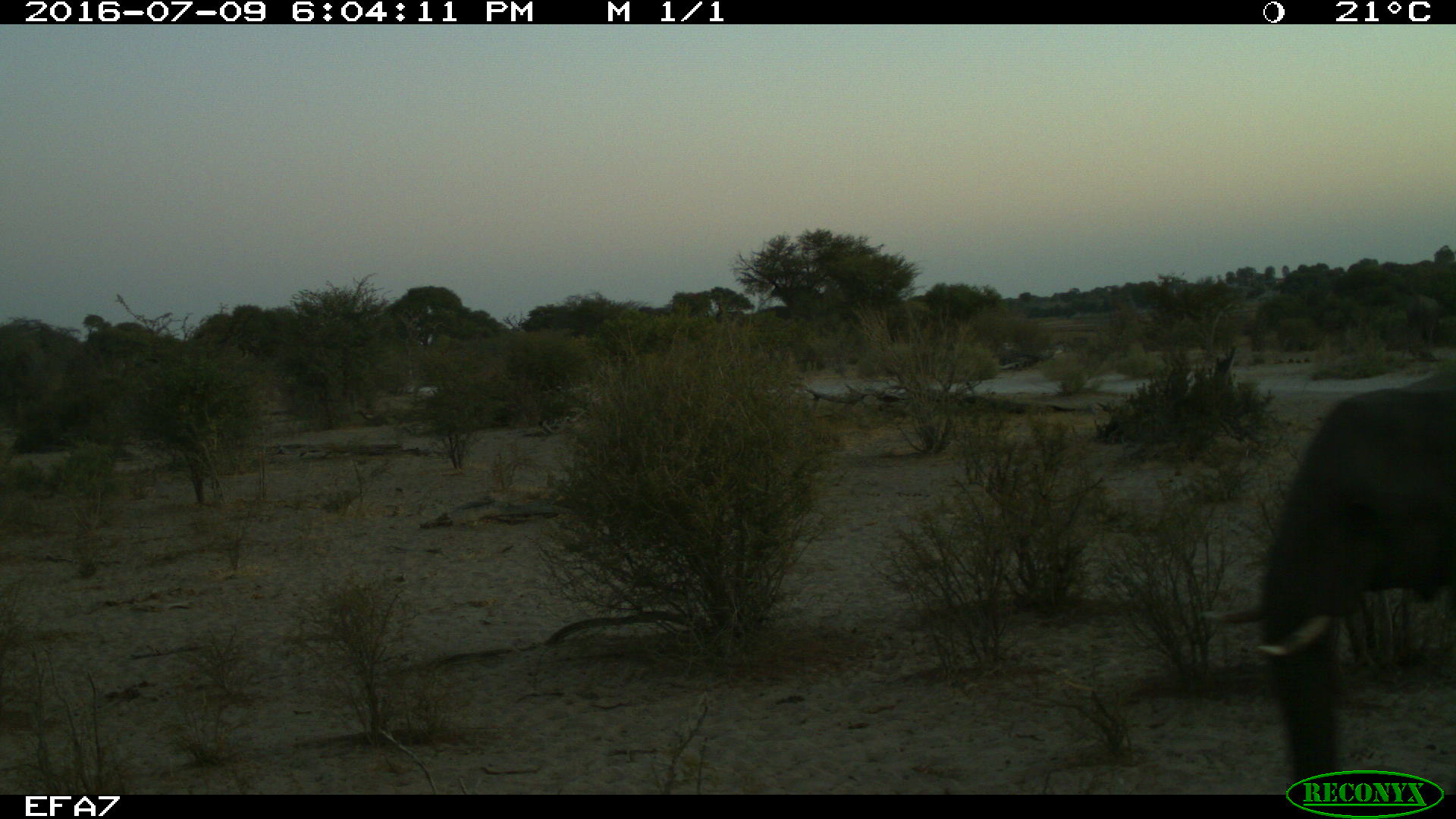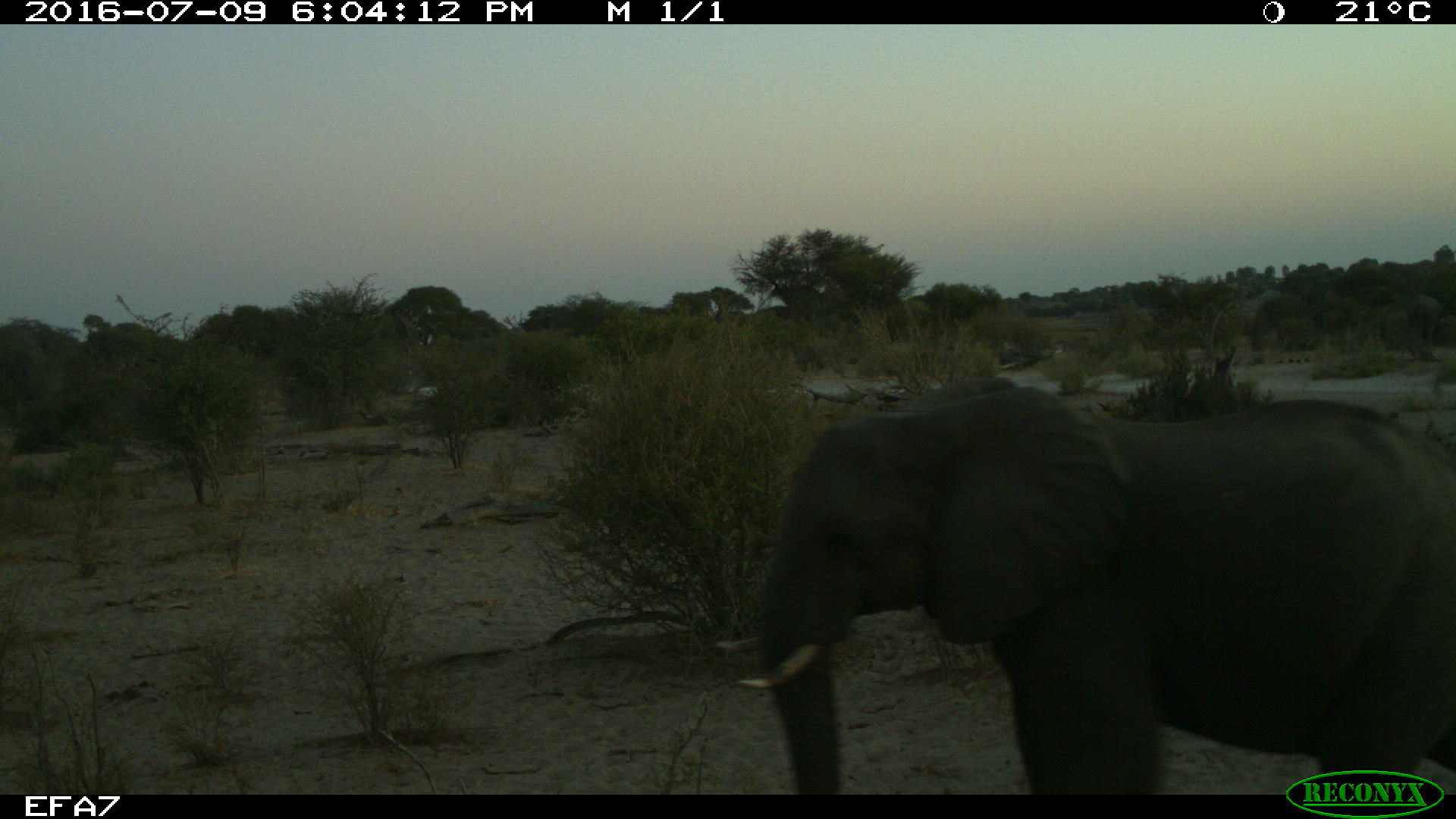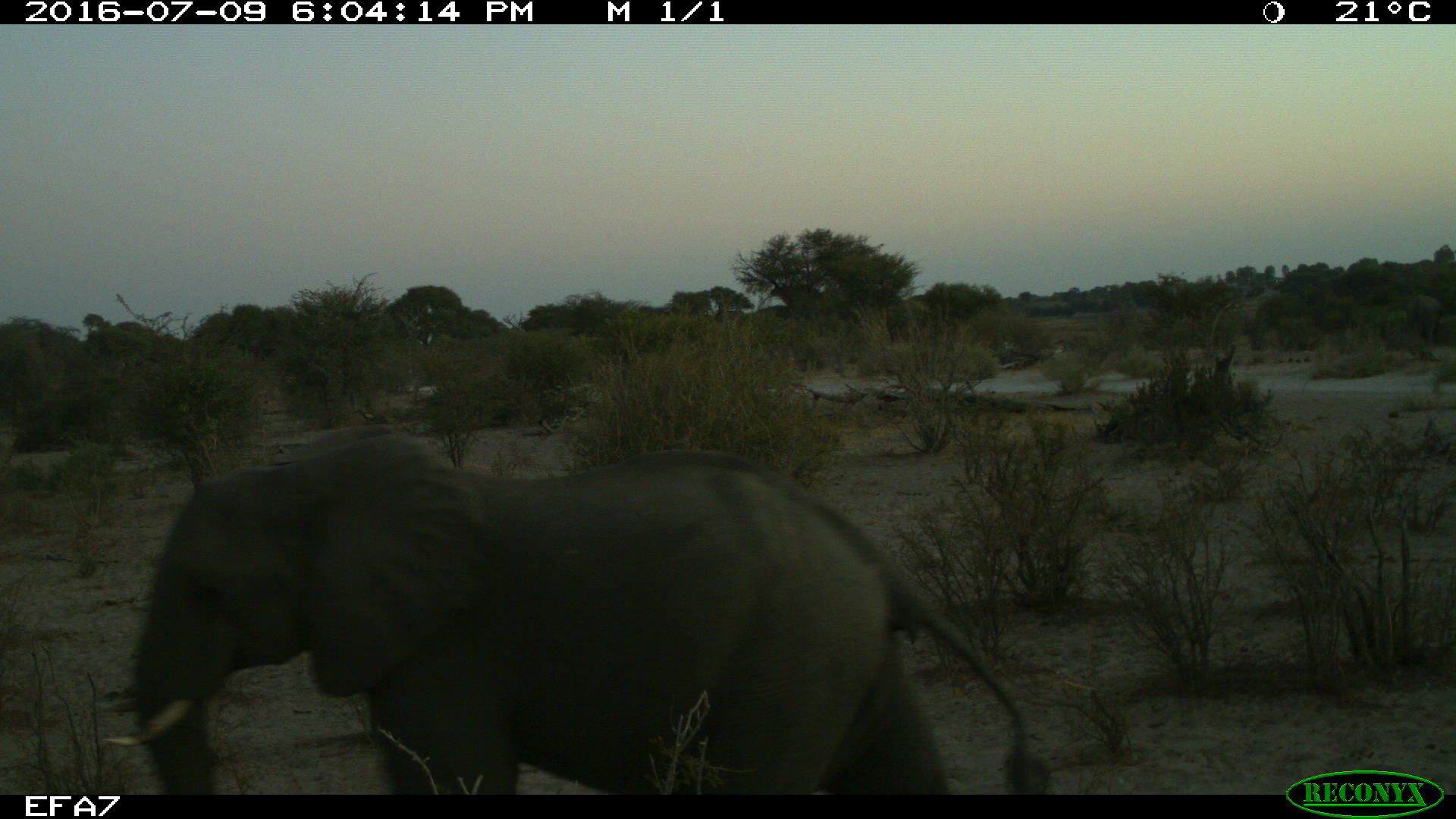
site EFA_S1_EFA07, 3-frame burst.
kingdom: Animalia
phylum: Chordata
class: Mammalia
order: Proboscidea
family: Elephantidae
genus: Loxodonta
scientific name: Loxodonta africana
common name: african bush elephant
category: elephant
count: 1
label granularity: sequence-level